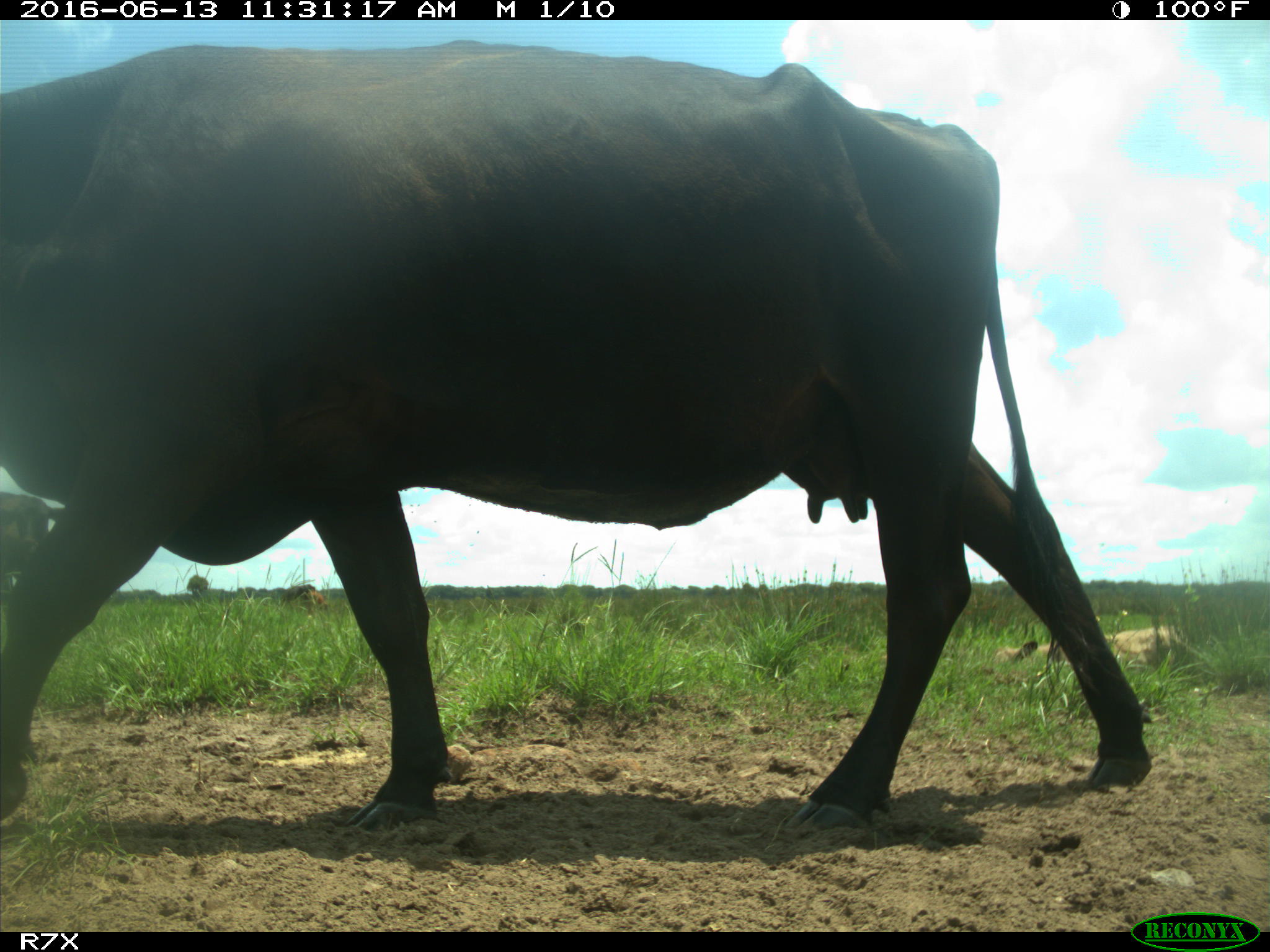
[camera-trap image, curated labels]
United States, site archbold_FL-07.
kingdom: Animalia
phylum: Chordata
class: Mammalia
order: Artiodactyla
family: Bovidae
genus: Bos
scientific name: Bos taurus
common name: domestic cow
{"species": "Bos taurus (domestic cow)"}